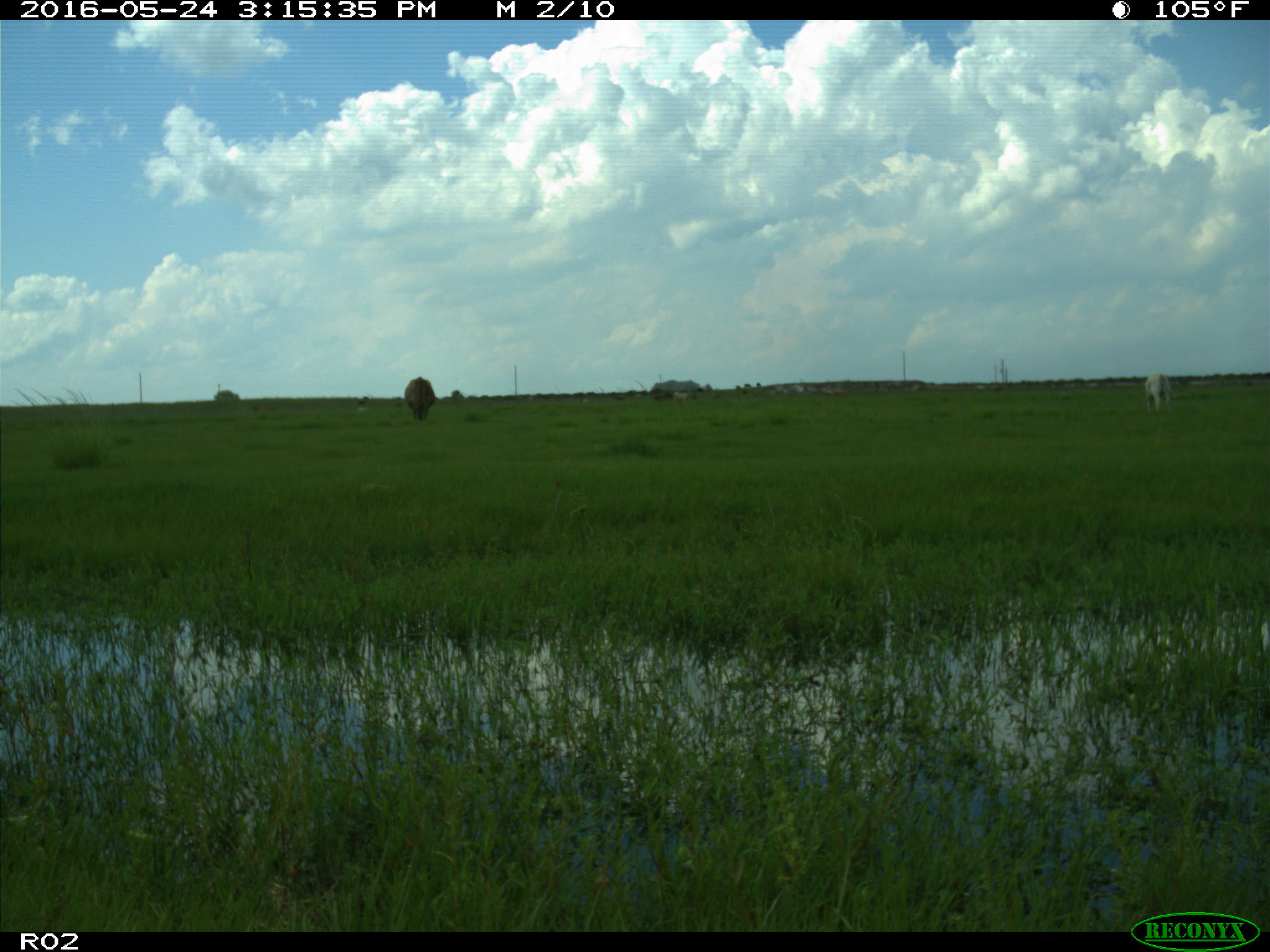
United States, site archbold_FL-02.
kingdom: Animalia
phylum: Chordata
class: Mammalia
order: Artiodactyla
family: Bovidae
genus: Bos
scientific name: Bos taurus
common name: domestic cow